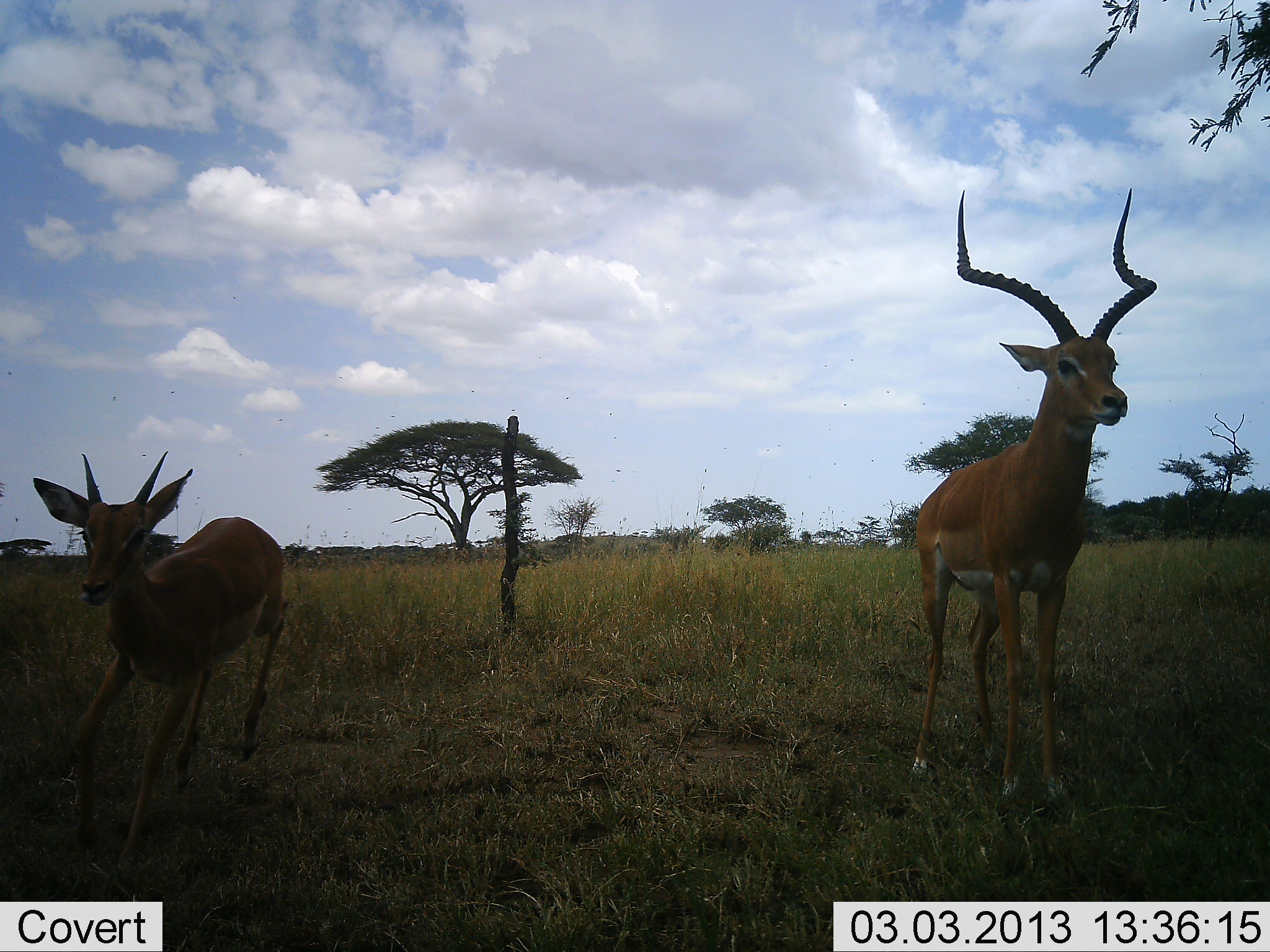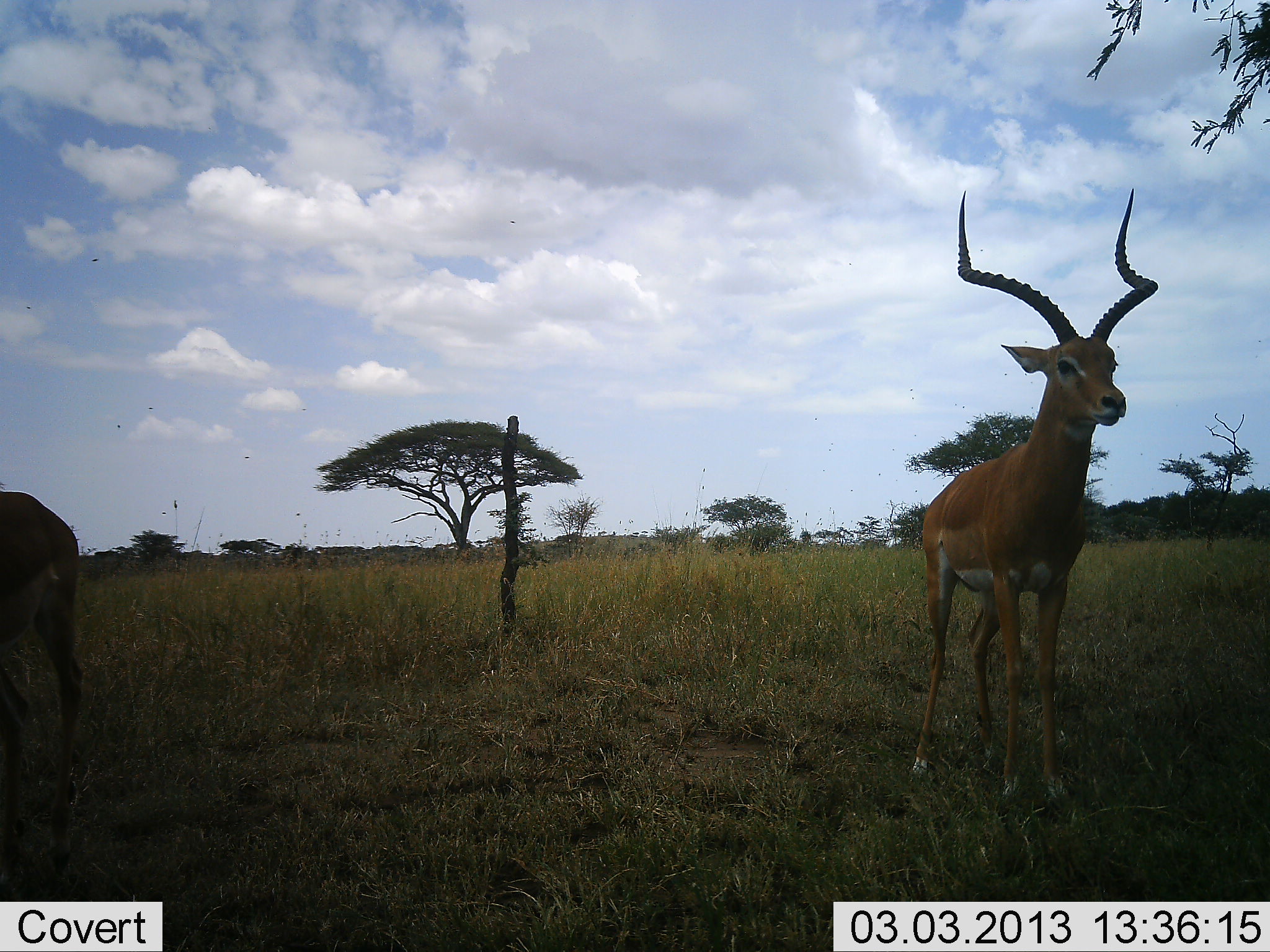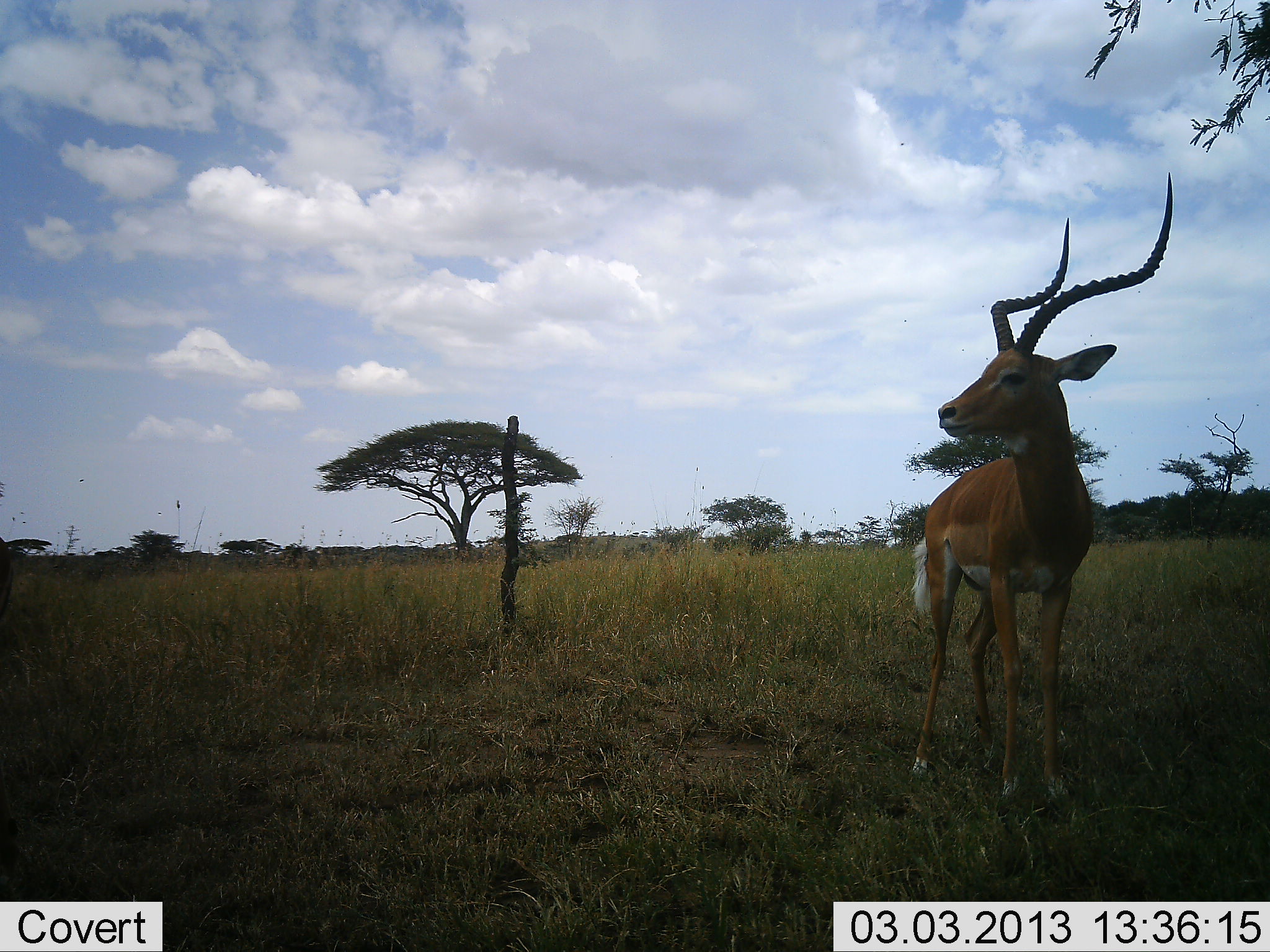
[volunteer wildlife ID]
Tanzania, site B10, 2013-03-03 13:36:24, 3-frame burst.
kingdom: Animalia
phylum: Chordata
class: Mammalia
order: Artiodactyla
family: Bovidae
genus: Aepyceros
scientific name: Aepyceros melampus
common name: impala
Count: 2.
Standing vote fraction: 83%.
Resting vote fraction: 0%.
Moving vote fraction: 78%.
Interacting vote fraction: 9%.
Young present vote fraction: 30%.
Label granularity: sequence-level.